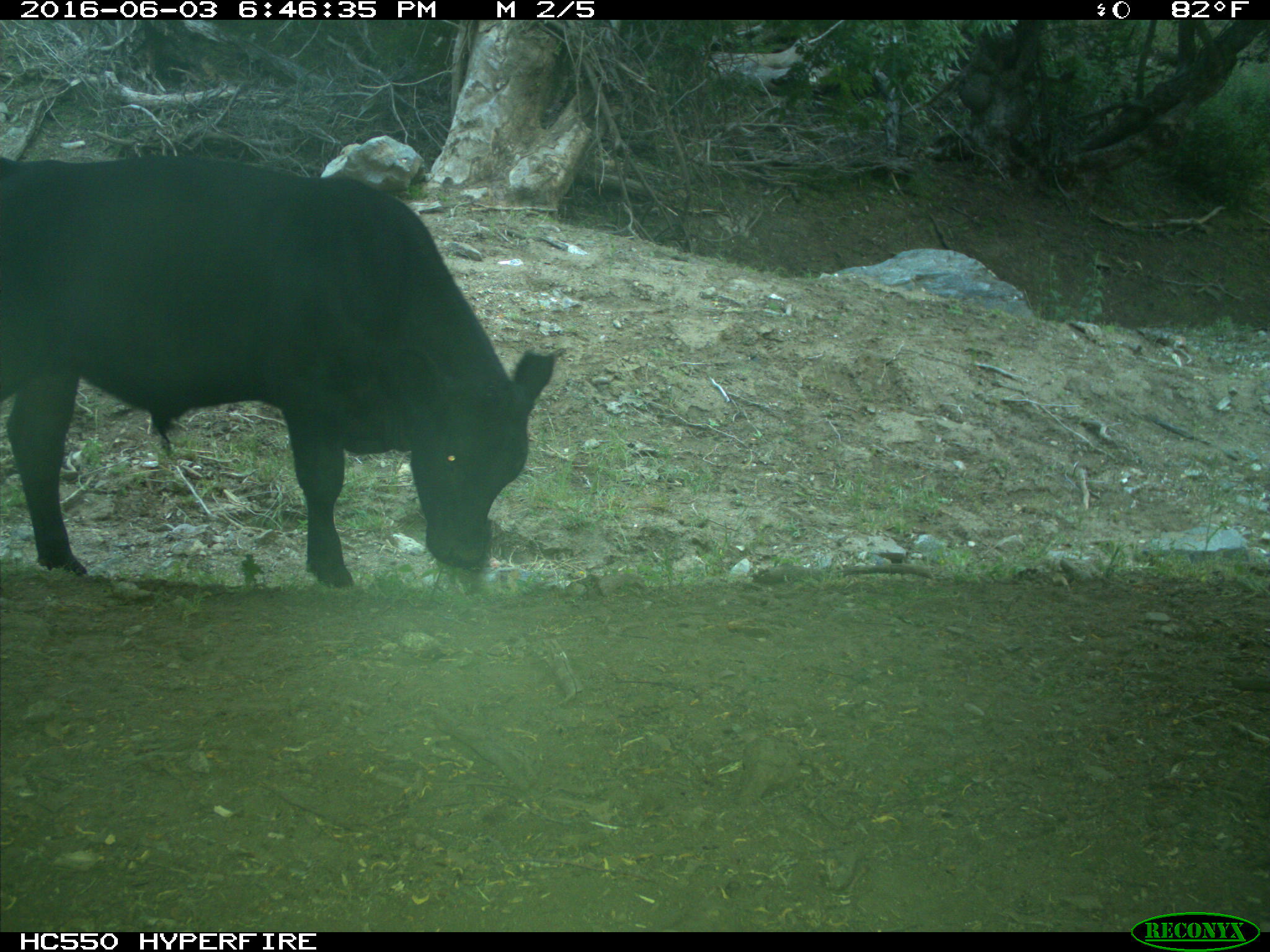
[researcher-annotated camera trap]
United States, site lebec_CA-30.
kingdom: Animalia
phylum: Chordata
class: Mammalia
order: Artiodactyla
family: Bovidae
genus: Bos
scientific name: Bos taurus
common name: domestic cow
Bos taurus (domestic cow).